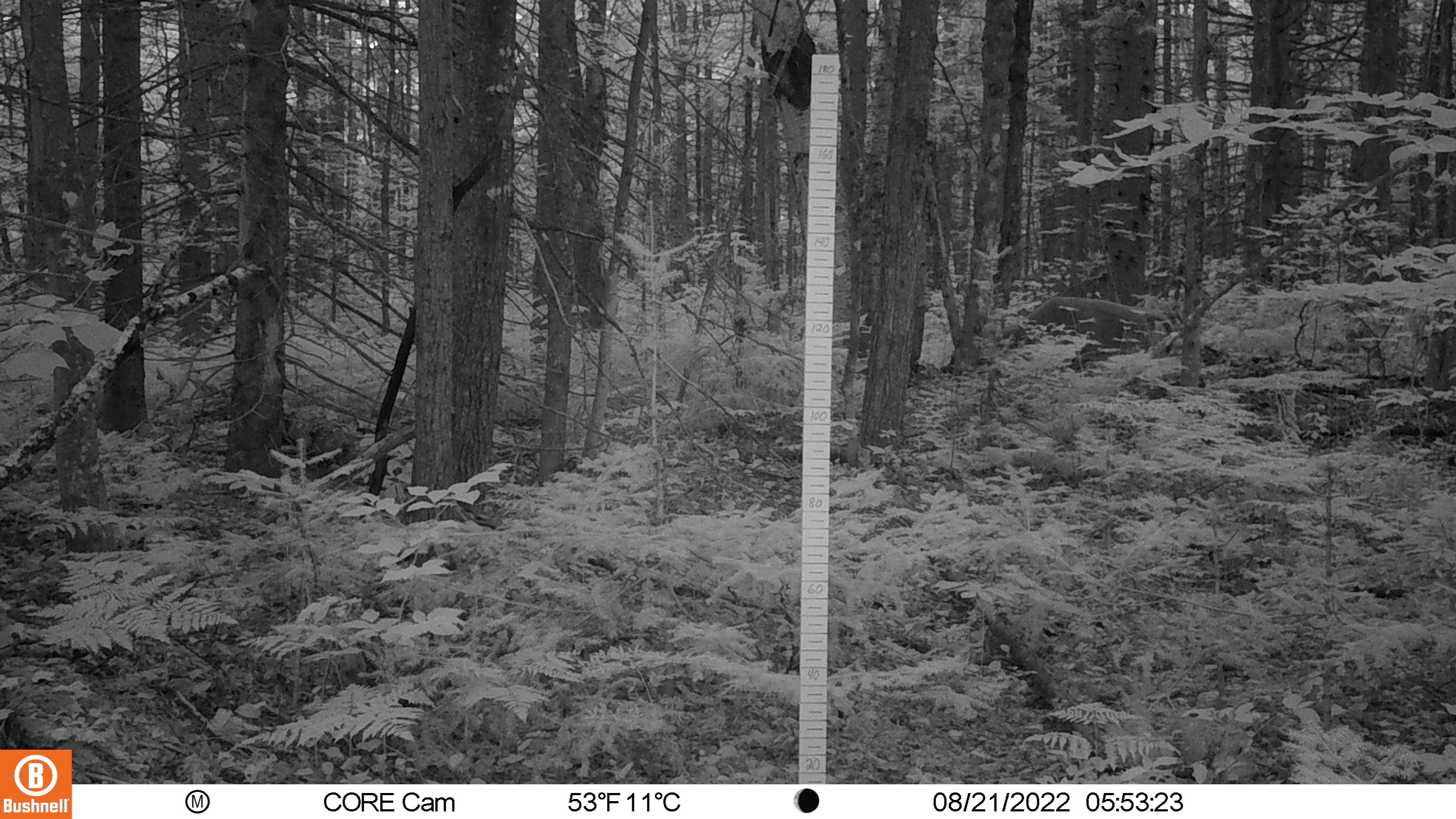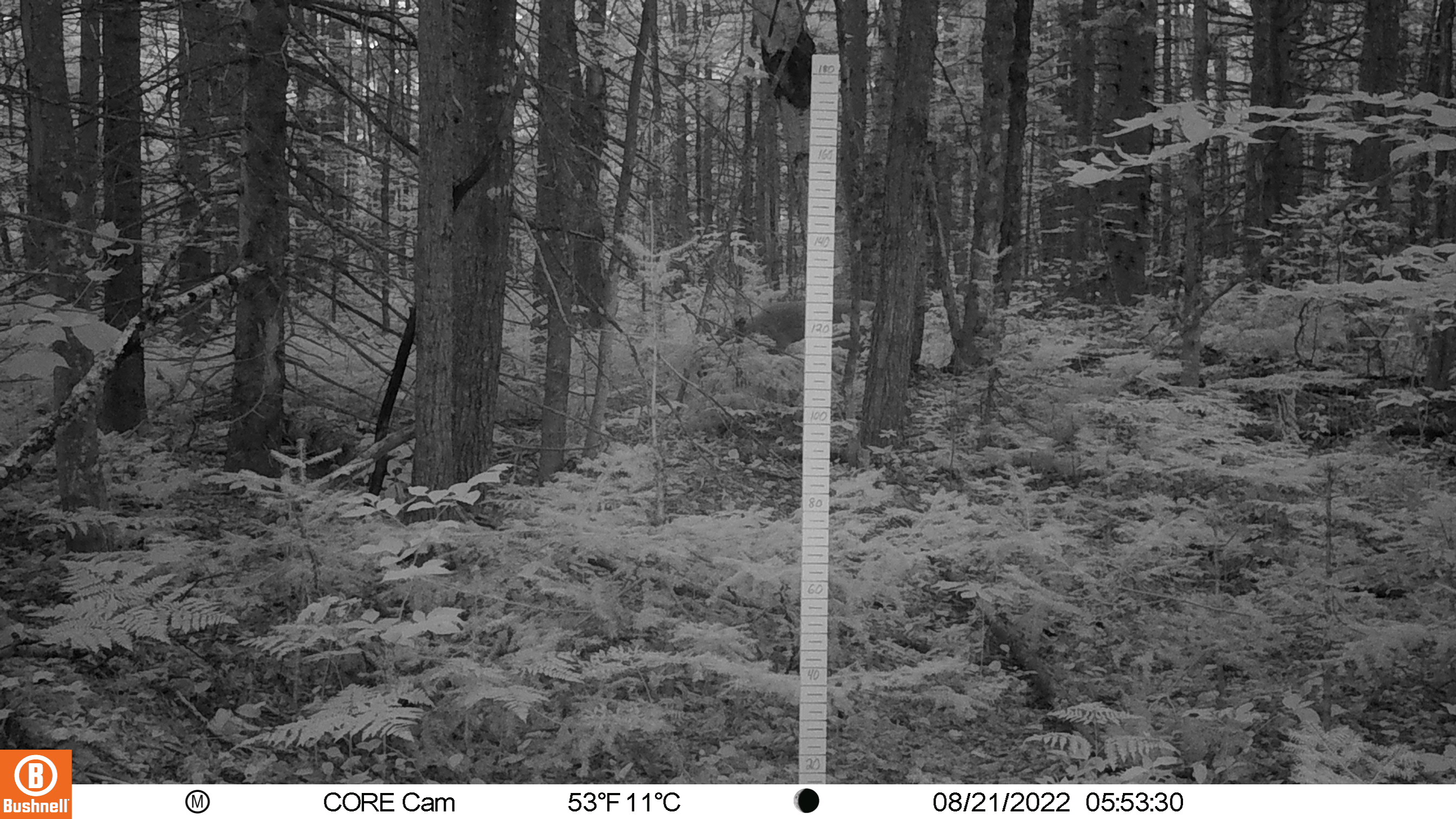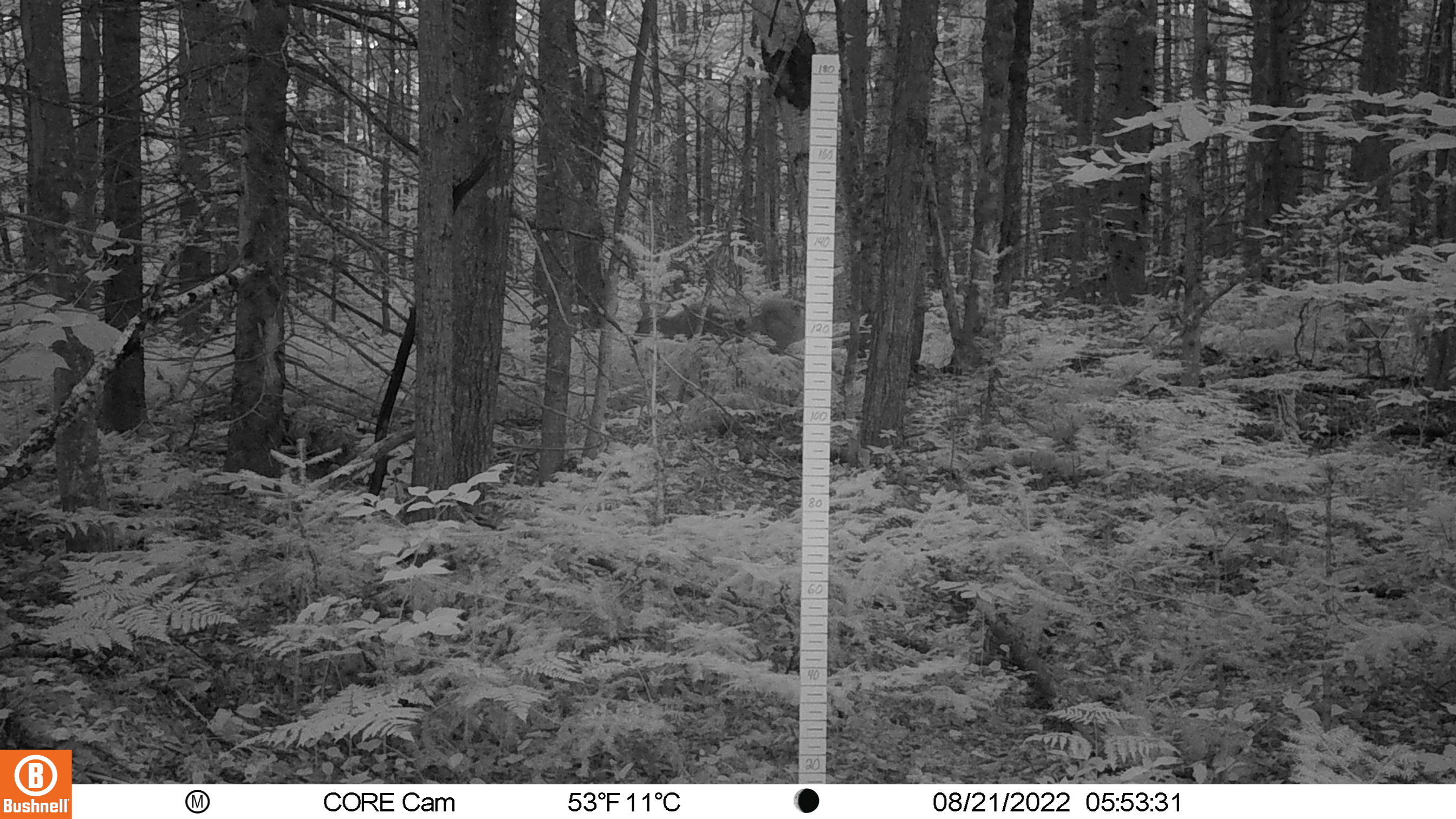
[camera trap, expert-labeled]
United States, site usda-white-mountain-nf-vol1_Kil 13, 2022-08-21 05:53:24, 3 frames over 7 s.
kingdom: Animalia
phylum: Chordata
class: Mammalia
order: Artiodactyla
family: Cervidae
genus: Odocoileus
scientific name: Odocoileus virginianus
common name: white-tailed deer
White-tailed deer (Odocoileus virginianus).